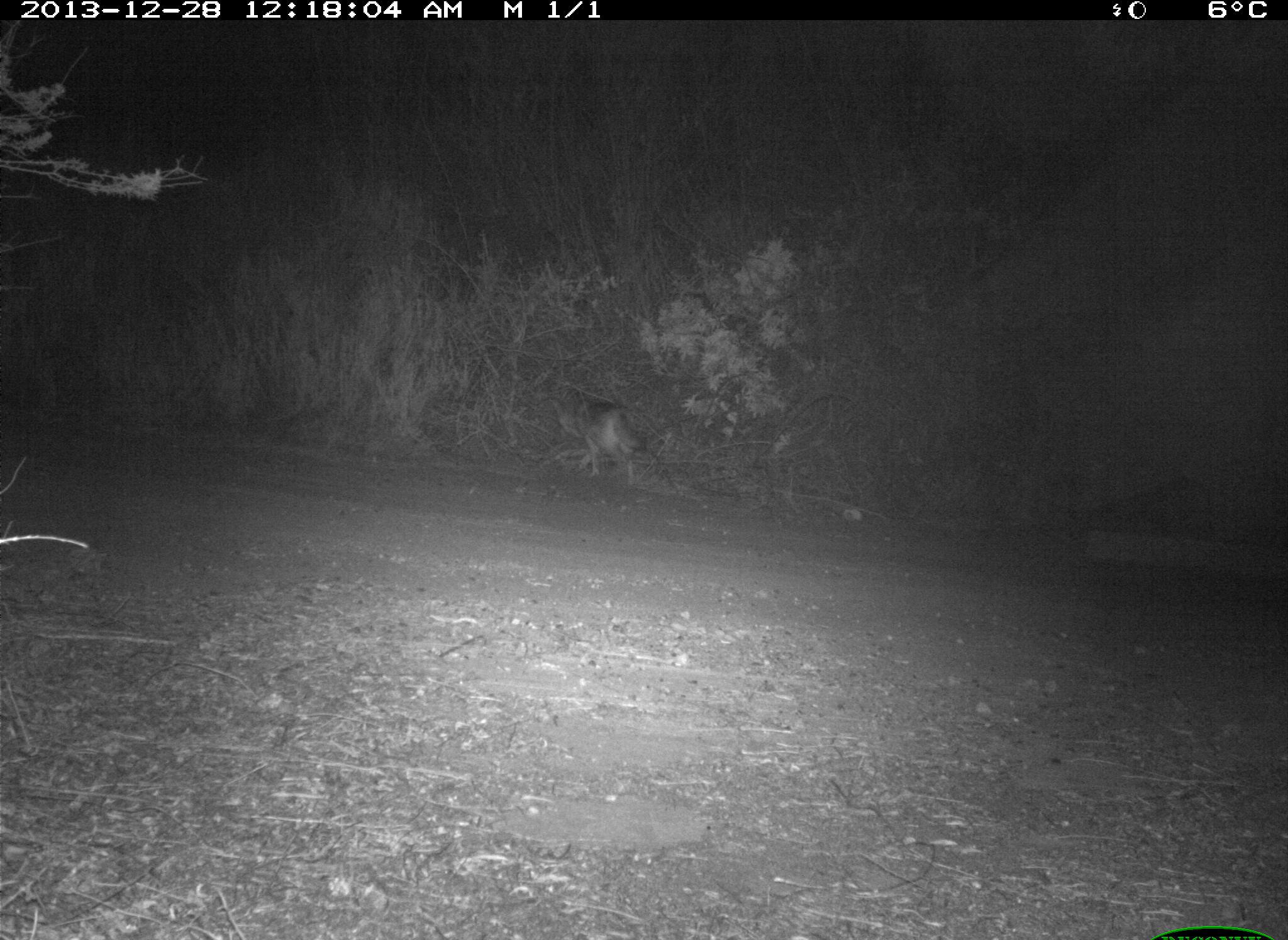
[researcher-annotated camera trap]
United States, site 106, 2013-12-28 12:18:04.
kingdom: Animalia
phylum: Chordata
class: Mammalia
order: Carnivora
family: Canidae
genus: Canis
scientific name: Canis latrans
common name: coyote